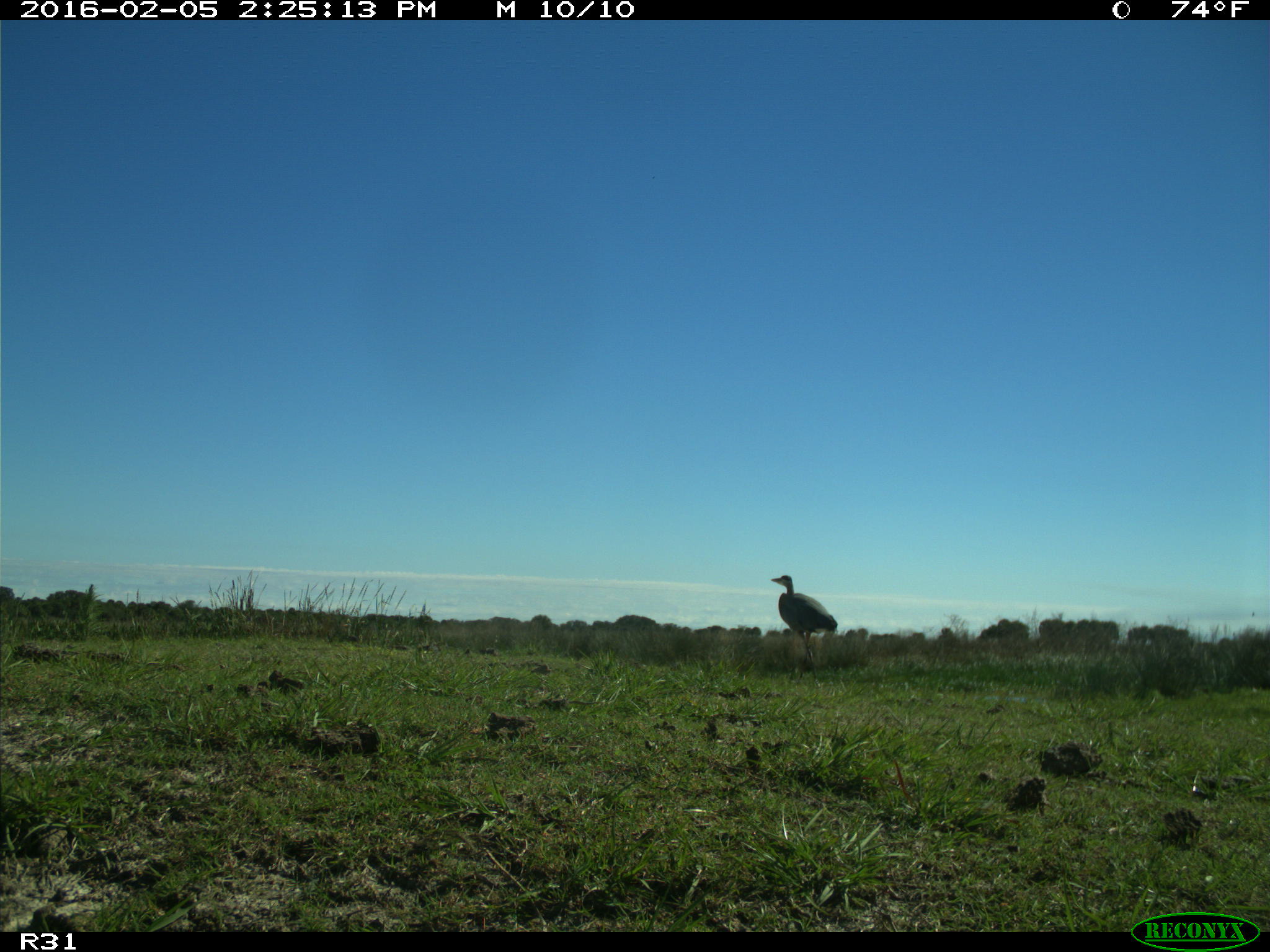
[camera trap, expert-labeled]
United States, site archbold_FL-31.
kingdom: Animalia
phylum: Chordata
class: Aves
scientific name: Aves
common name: birds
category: unidentified bird